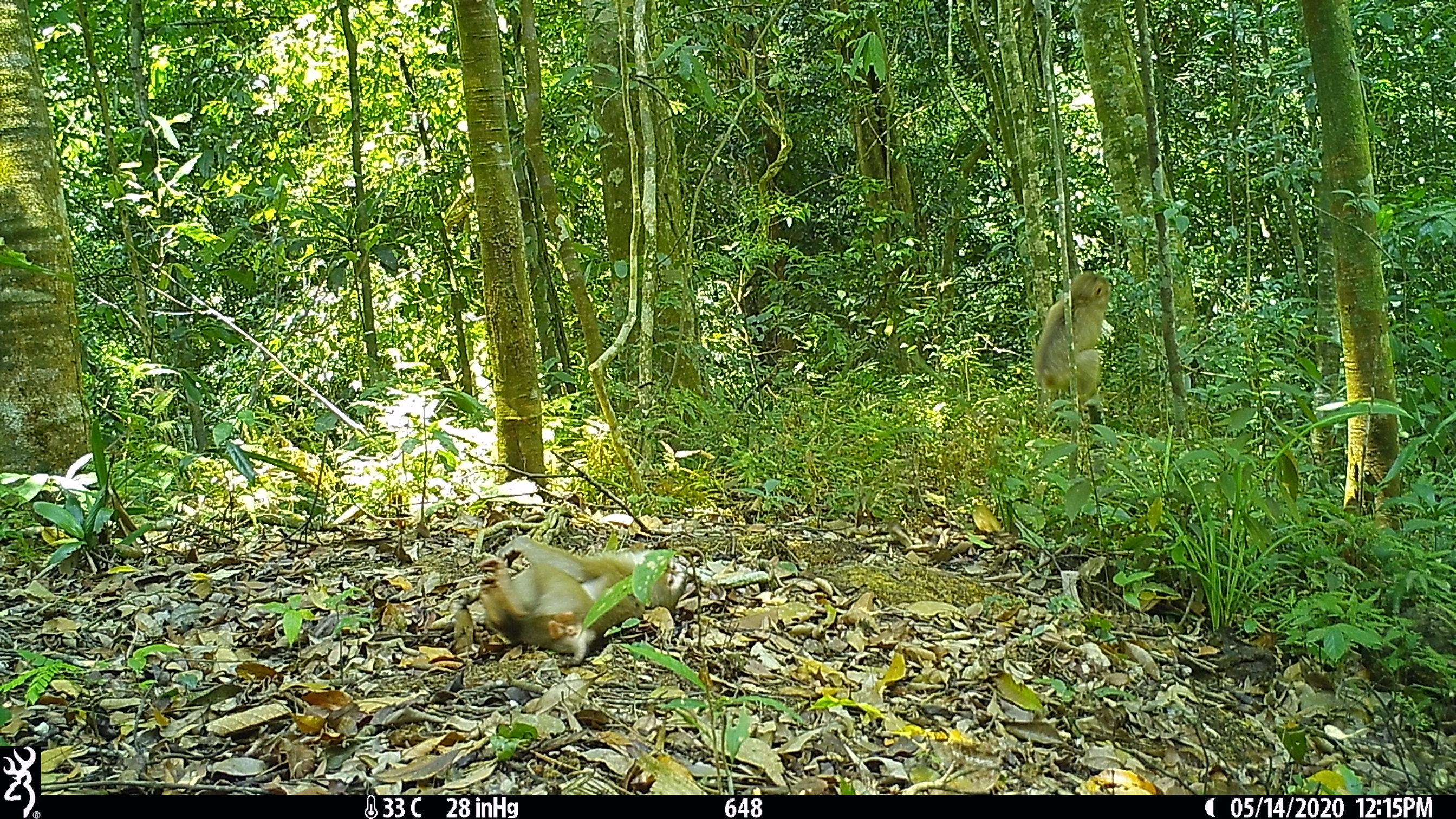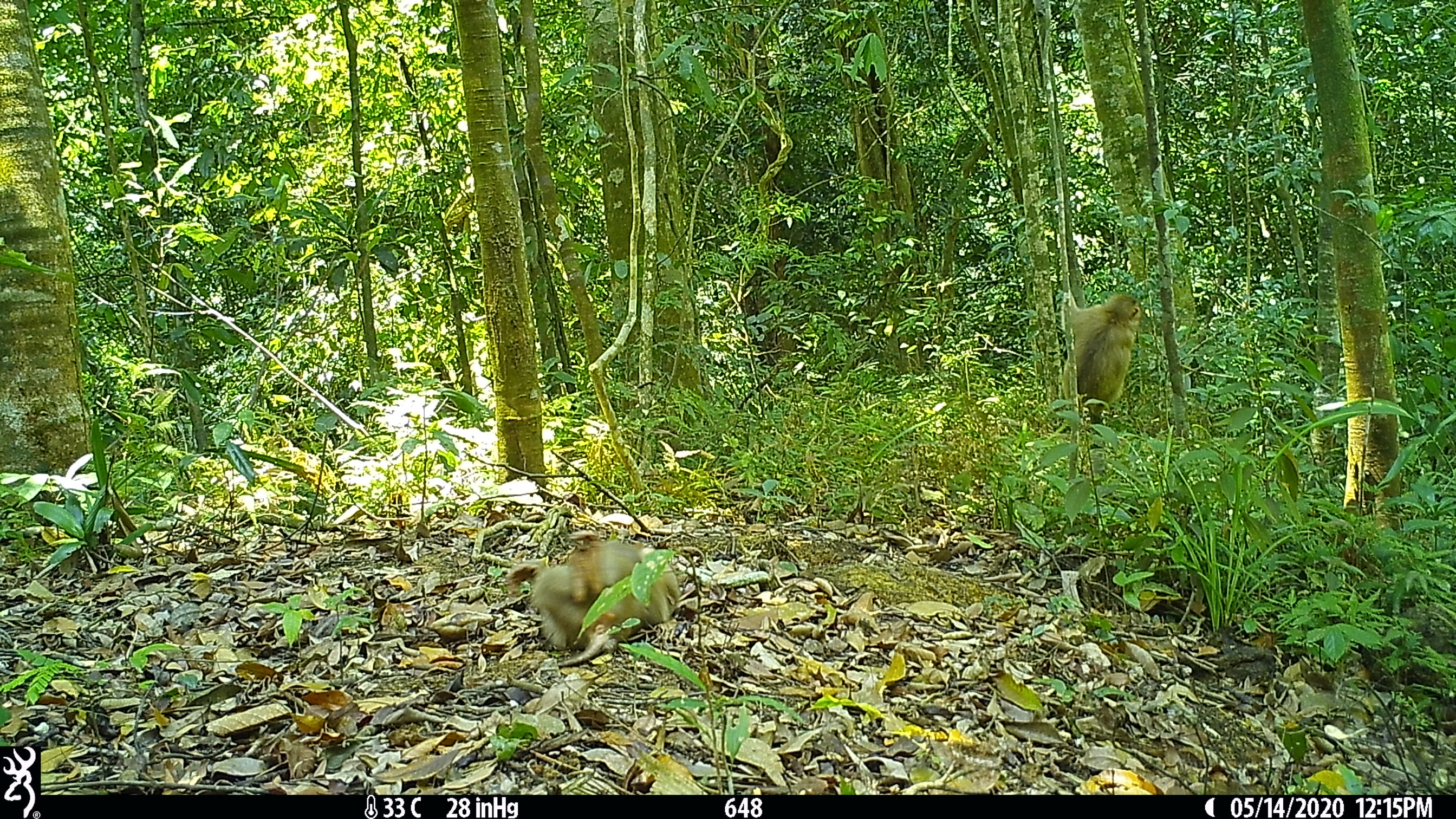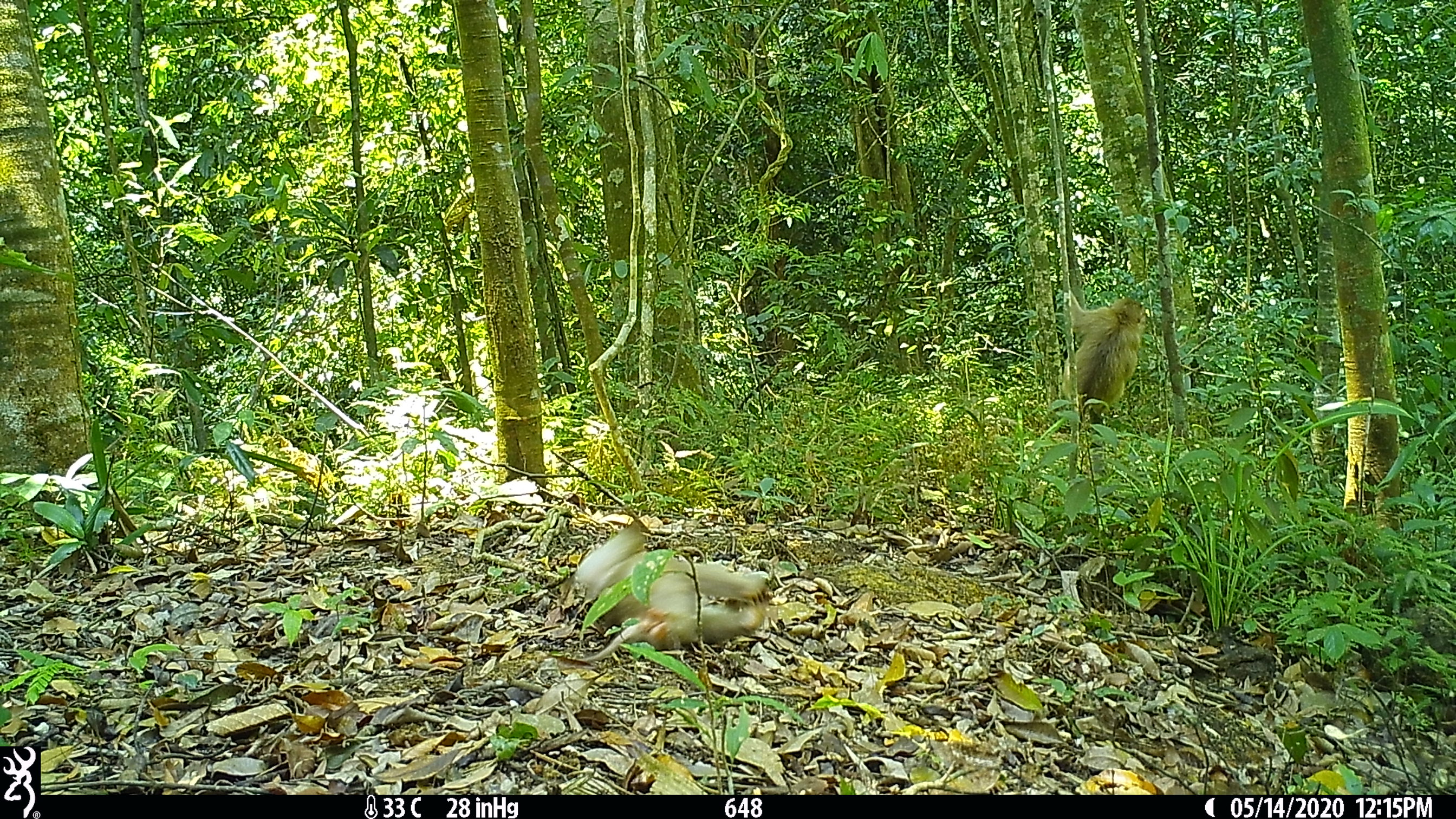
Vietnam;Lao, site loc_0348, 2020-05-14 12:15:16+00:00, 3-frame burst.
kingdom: Animalia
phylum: Chordata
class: Mammalia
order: Primates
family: Cercopithecidae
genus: Macaca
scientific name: Macaca nemestrina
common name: pig-tailed macaque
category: pig tailed macaque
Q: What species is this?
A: Pig tailed macaque (pig-tailed macaque) (Macaca nemestrina).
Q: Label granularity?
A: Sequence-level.